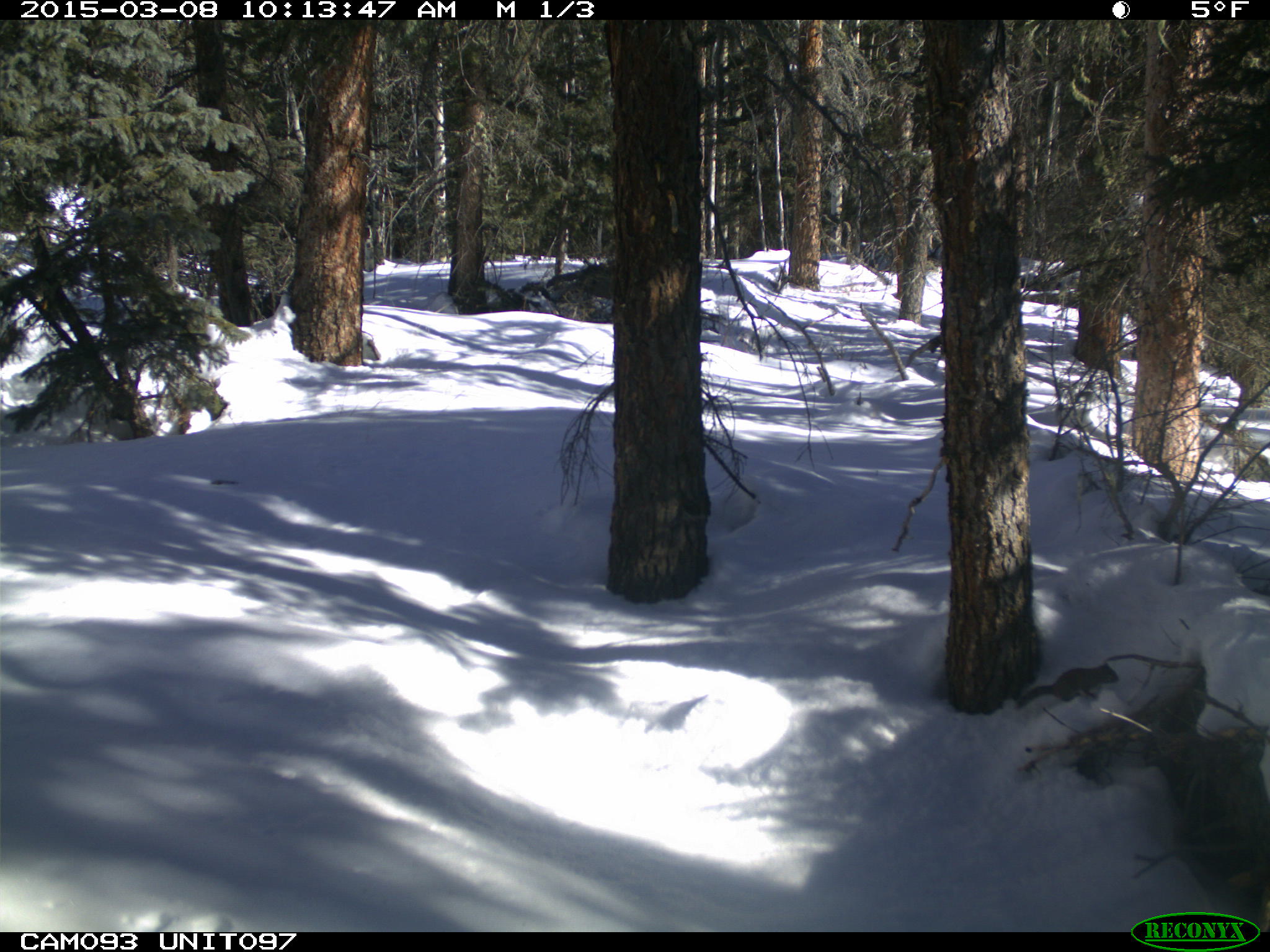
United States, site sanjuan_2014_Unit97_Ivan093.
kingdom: Animalia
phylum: Chordata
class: Mammalia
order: Rodentia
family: Sciuridae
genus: Tamiasciurus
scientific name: Tamiasciurus hudsonicus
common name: american red squirrel